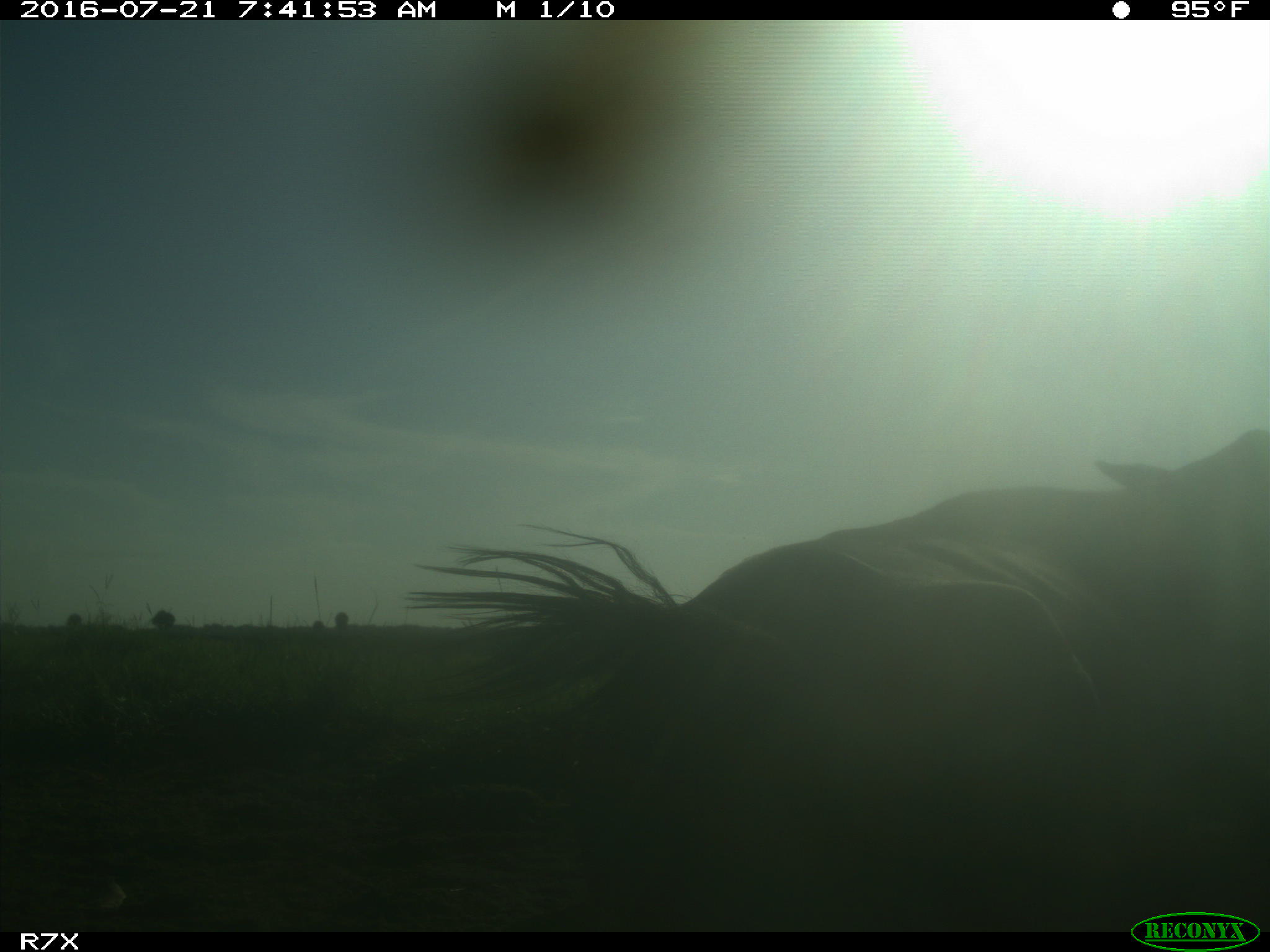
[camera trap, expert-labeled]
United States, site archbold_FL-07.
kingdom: Animalia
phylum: Chordata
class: Mammalia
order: Artiodactyla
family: Bovidae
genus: Bos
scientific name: Bos taurus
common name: domestic cow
Bos taurus (domestic cow).